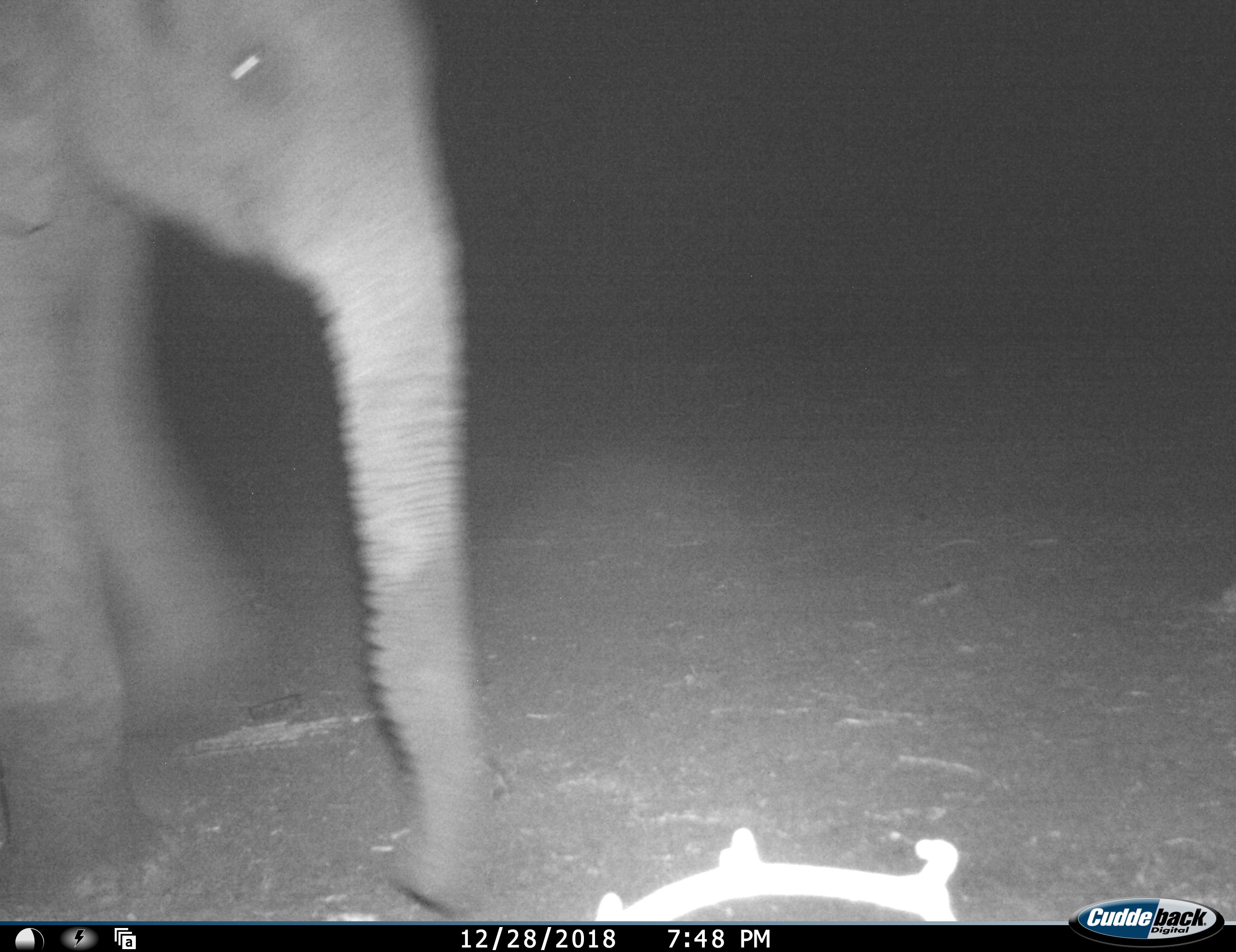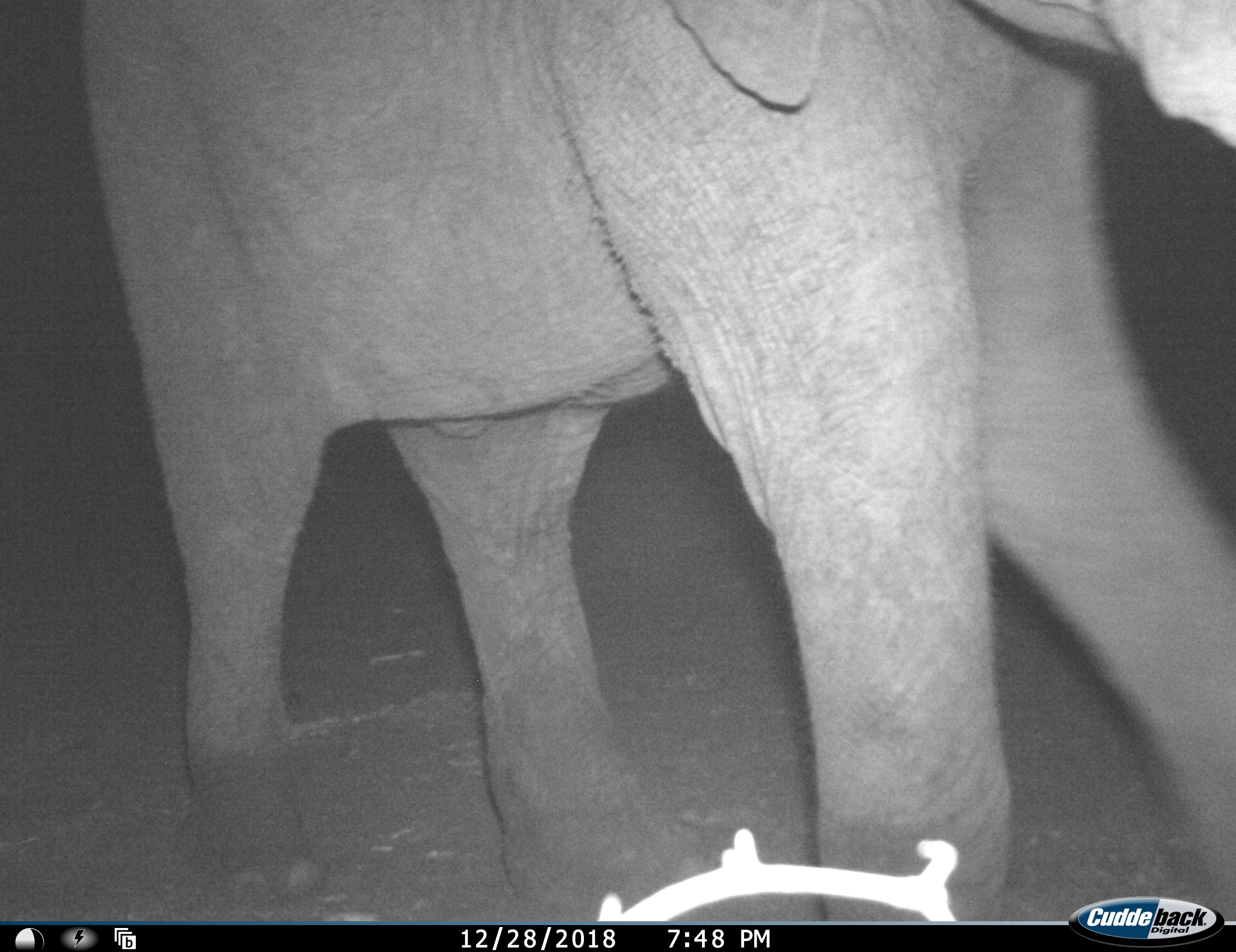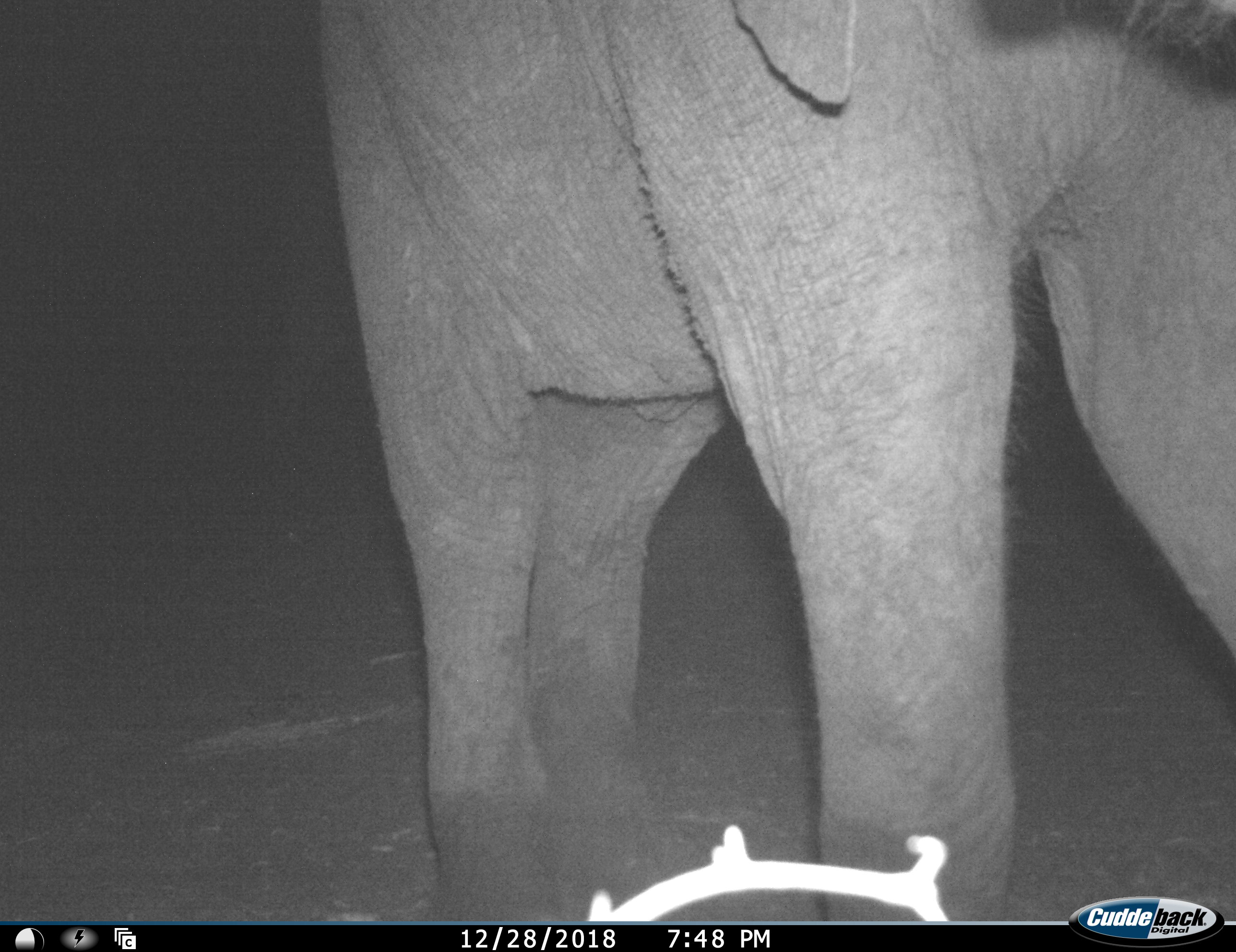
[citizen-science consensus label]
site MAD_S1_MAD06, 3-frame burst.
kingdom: Animalia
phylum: Chordata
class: Mammalia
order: Proboscidea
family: Elephantidae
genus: Loxodonta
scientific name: Loxodonta africana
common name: african bush elephant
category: elephant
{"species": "elephant (african bush elephant) (Loxodonta africana)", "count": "1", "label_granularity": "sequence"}